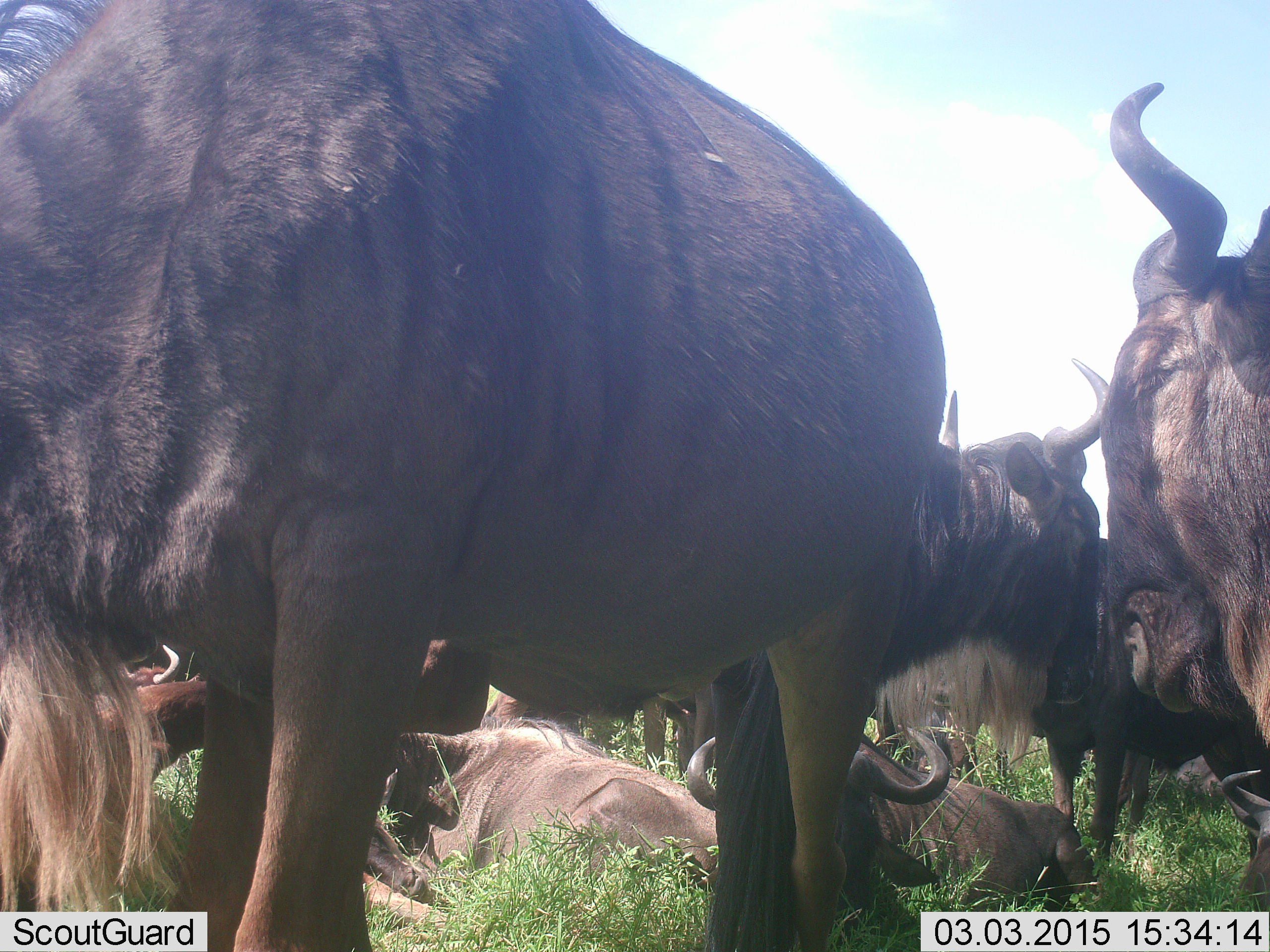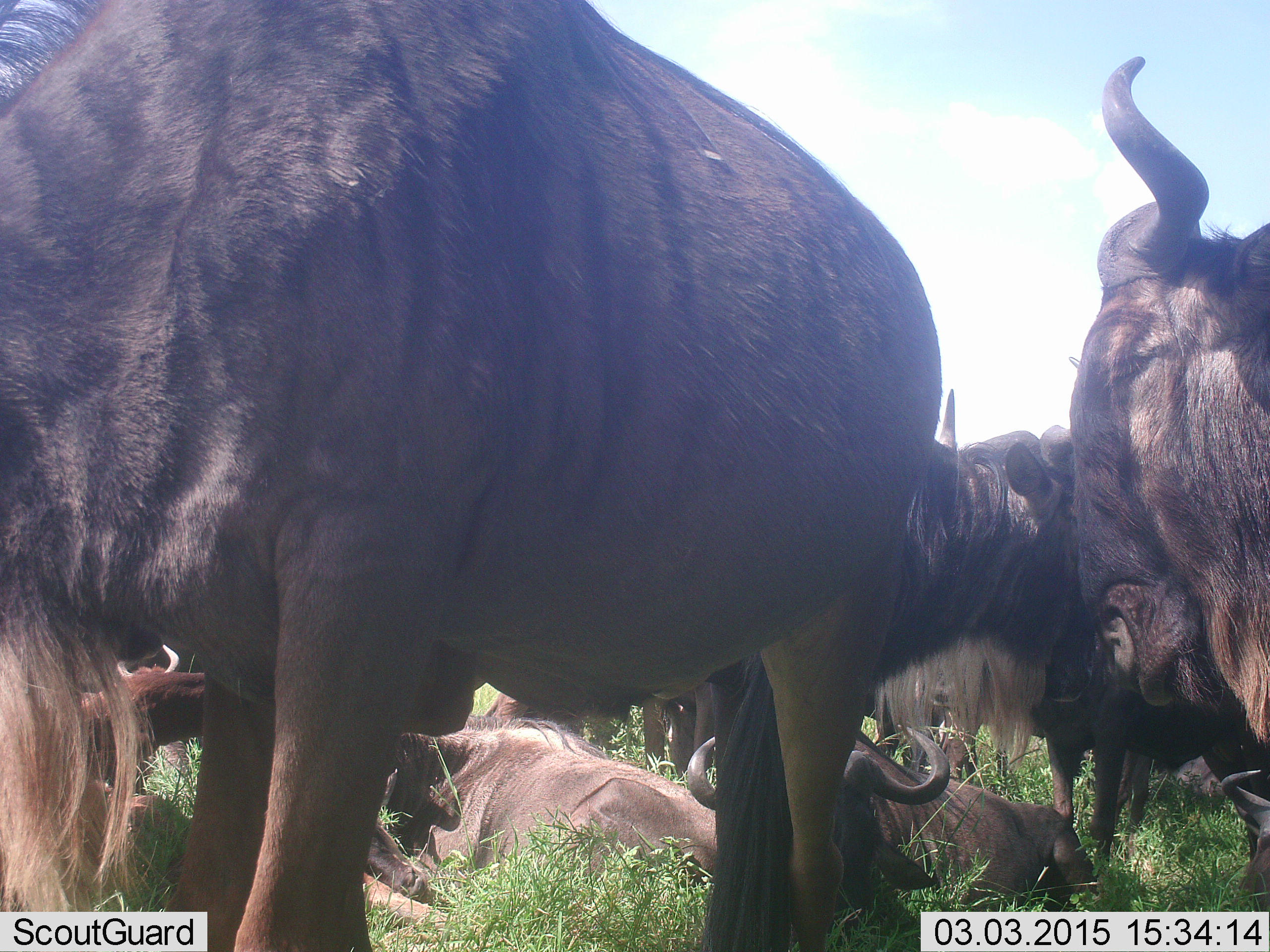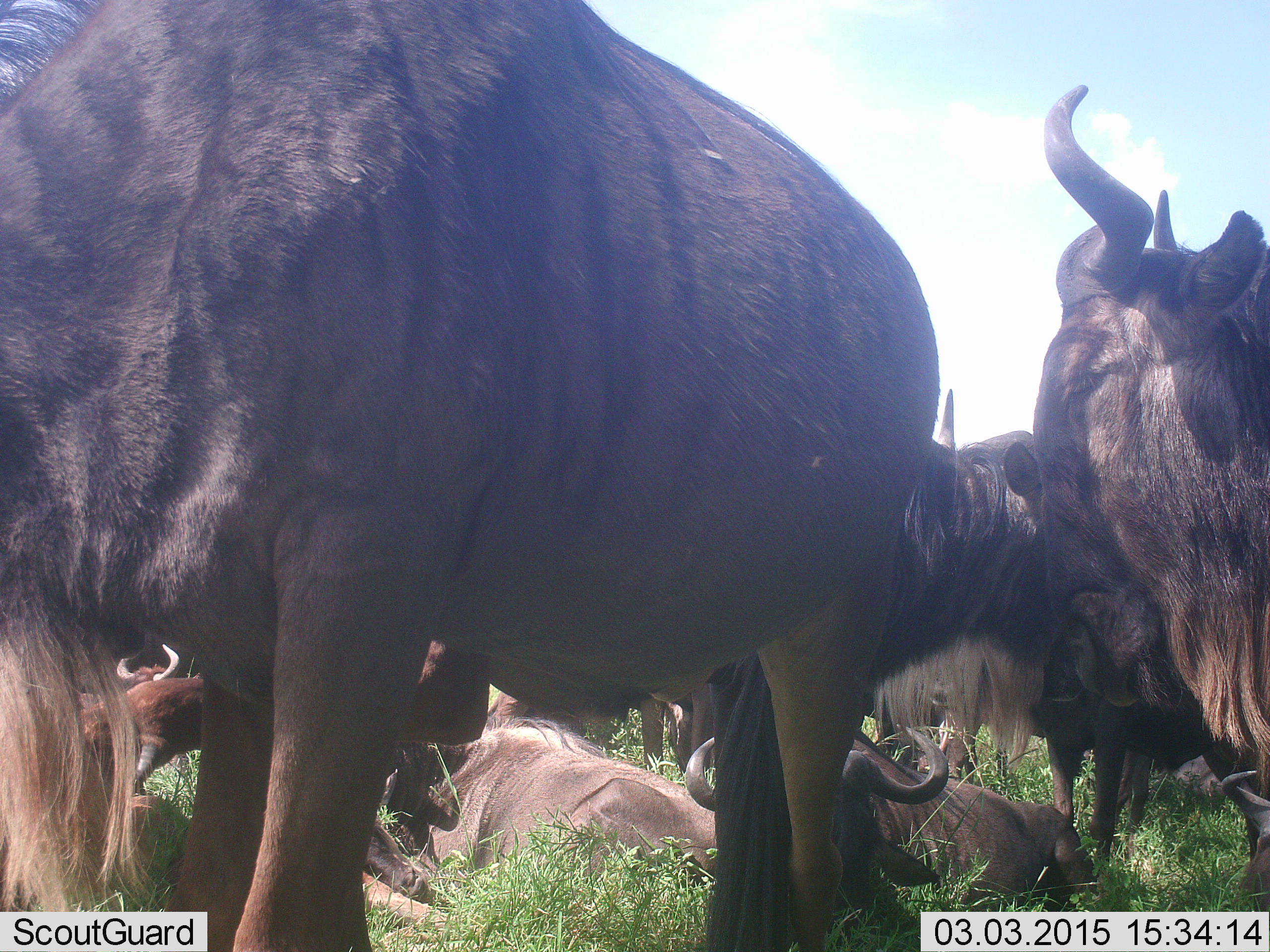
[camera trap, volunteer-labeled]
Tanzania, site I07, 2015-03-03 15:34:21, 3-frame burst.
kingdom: Animalia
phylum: Chordata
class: Mammalia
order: Artiodactyla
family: Bovidae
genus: Connochaetes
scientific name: Connochaetes taurinus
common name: blue wildebeest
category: wildebeest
Wildebeest (blue wildebeest) (Connochaetes taurinus), count 8. Behavior (volunteer vote fractions): standing 80%, resting 100%, moving 0%, interacting 20%. Young present (vote fraction): 20%. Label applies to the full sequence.